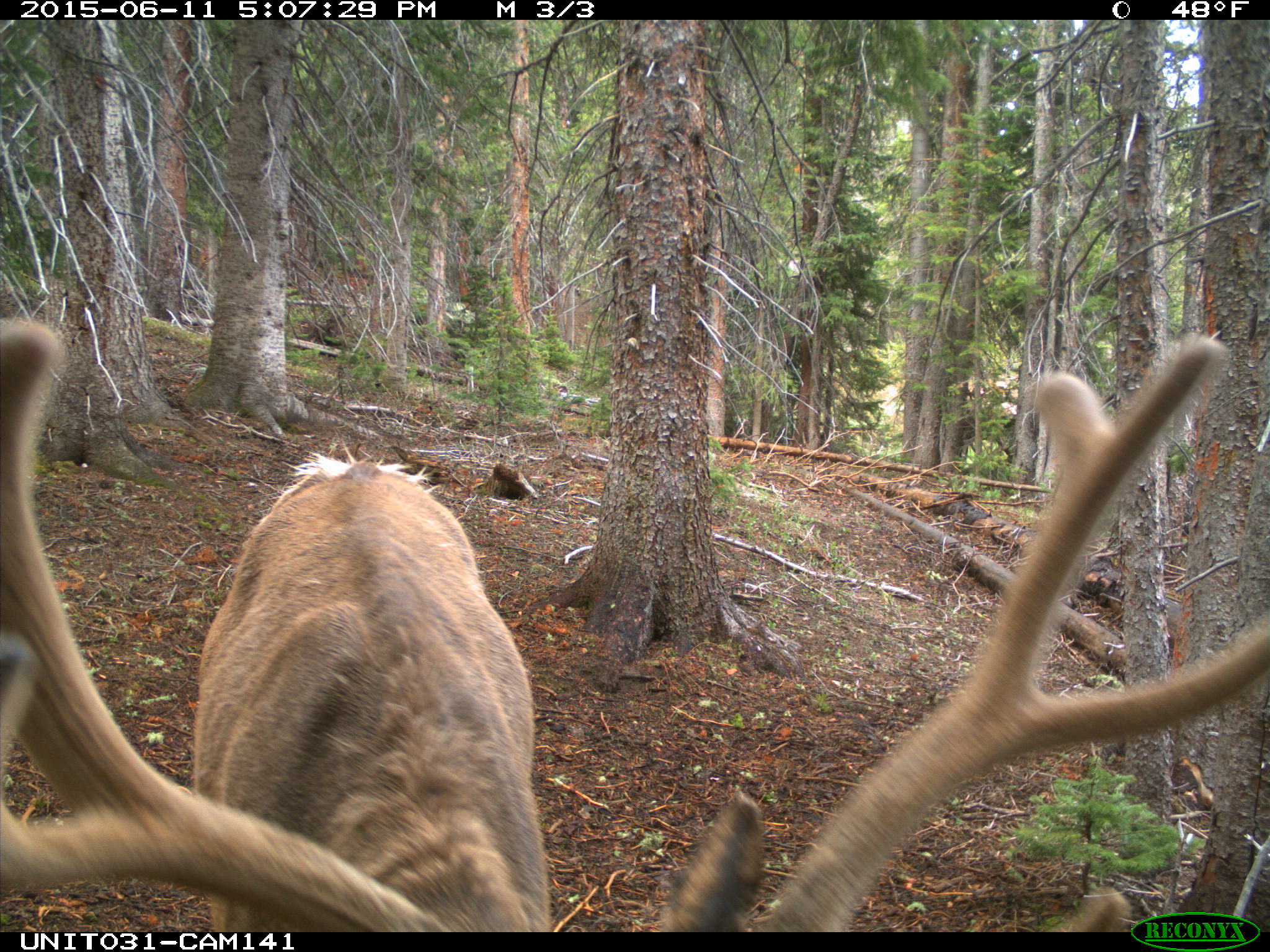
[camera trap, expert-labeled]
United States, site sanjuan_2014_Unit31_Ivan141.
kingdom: Animalia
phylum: Chordata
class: Mammalia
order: Artiodactyla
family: Cervidae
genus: Cervus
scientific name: Cervus elaphus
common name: red deer